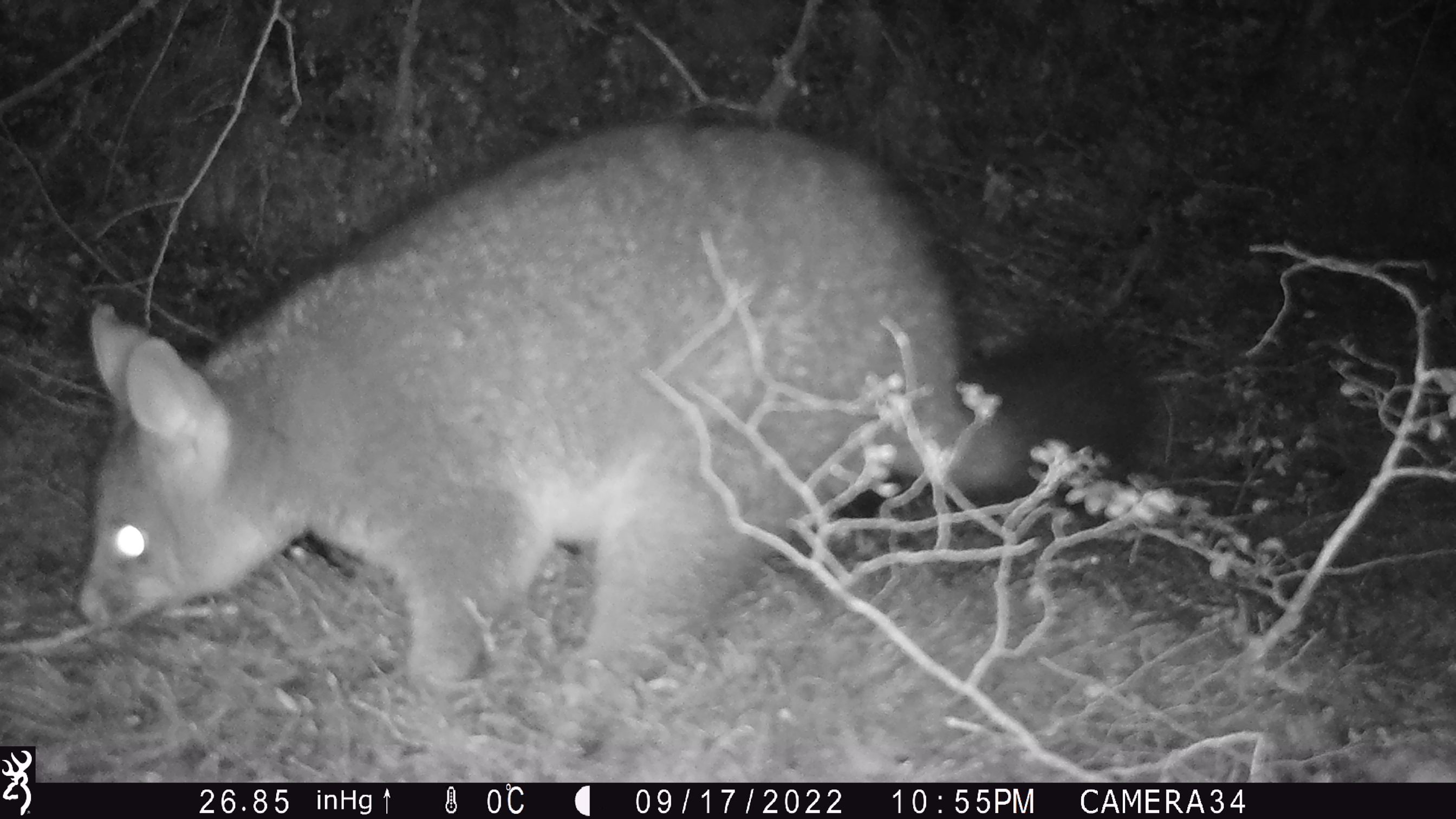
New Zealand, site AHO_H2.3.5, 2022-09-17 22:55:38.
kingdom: Animalia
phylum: Chordata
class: Mammalia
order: Diprotodontia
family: Phalangeridae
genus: Trichosurus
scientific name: Trichosurus vulpecula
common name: common brushtail possum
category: possum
Possum (common brushtail possum) (Trichosurus vulpecula).